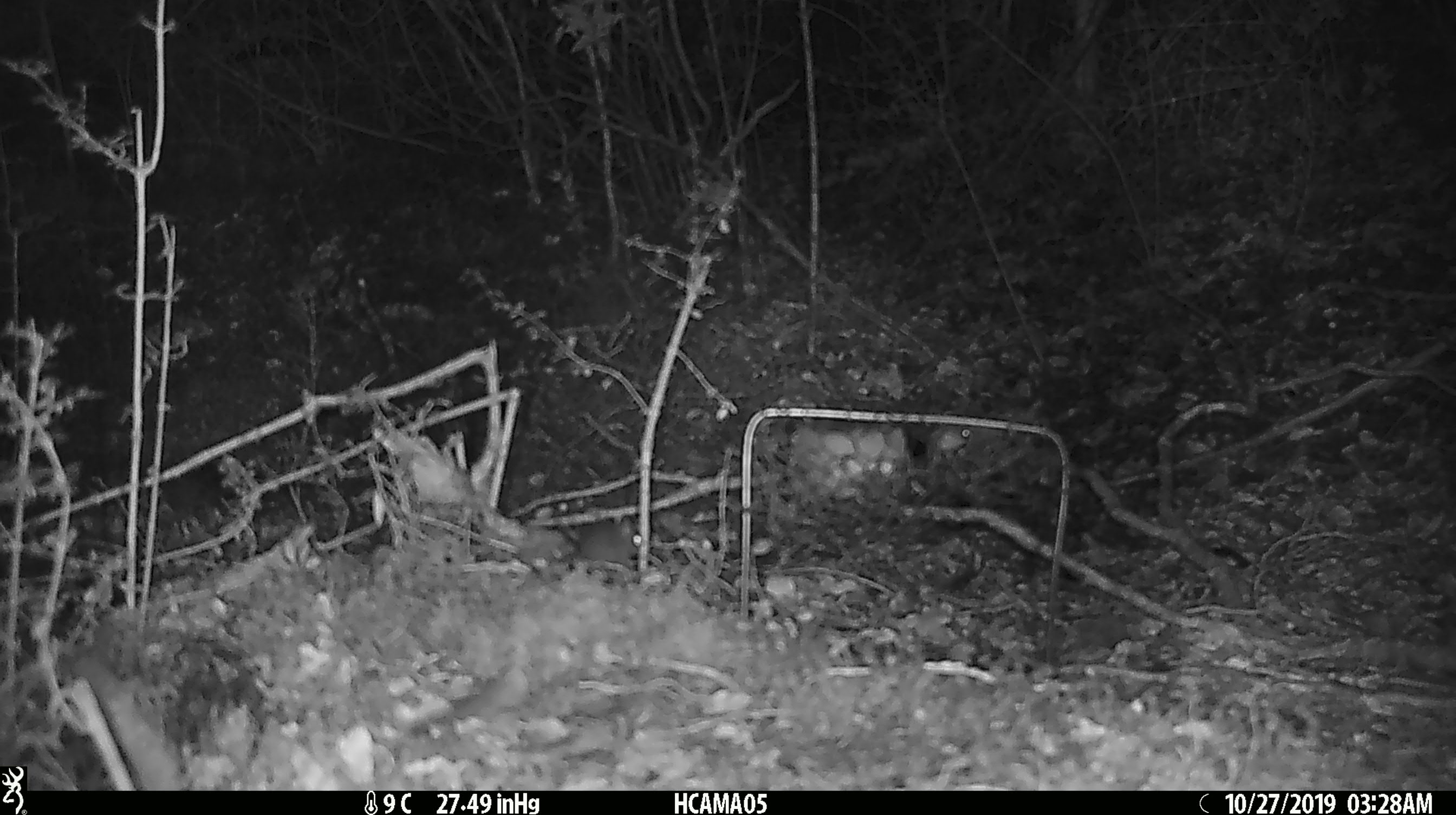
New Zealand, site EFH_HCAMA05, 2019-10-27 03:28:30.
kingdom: Animalia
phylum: Chordata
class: Mammalia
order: Rodentia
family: Muridae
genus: Mus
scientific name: Mus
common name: mouse